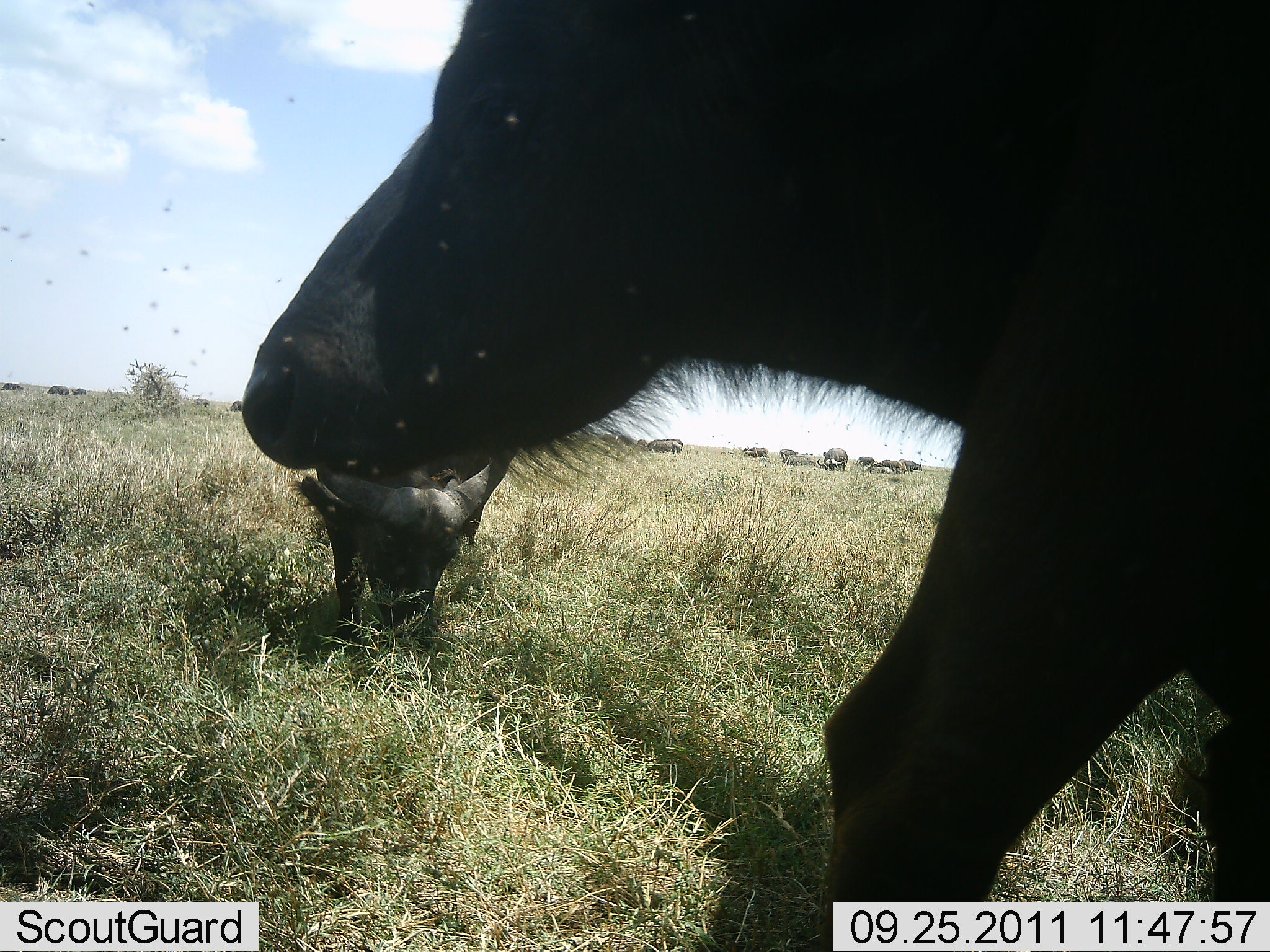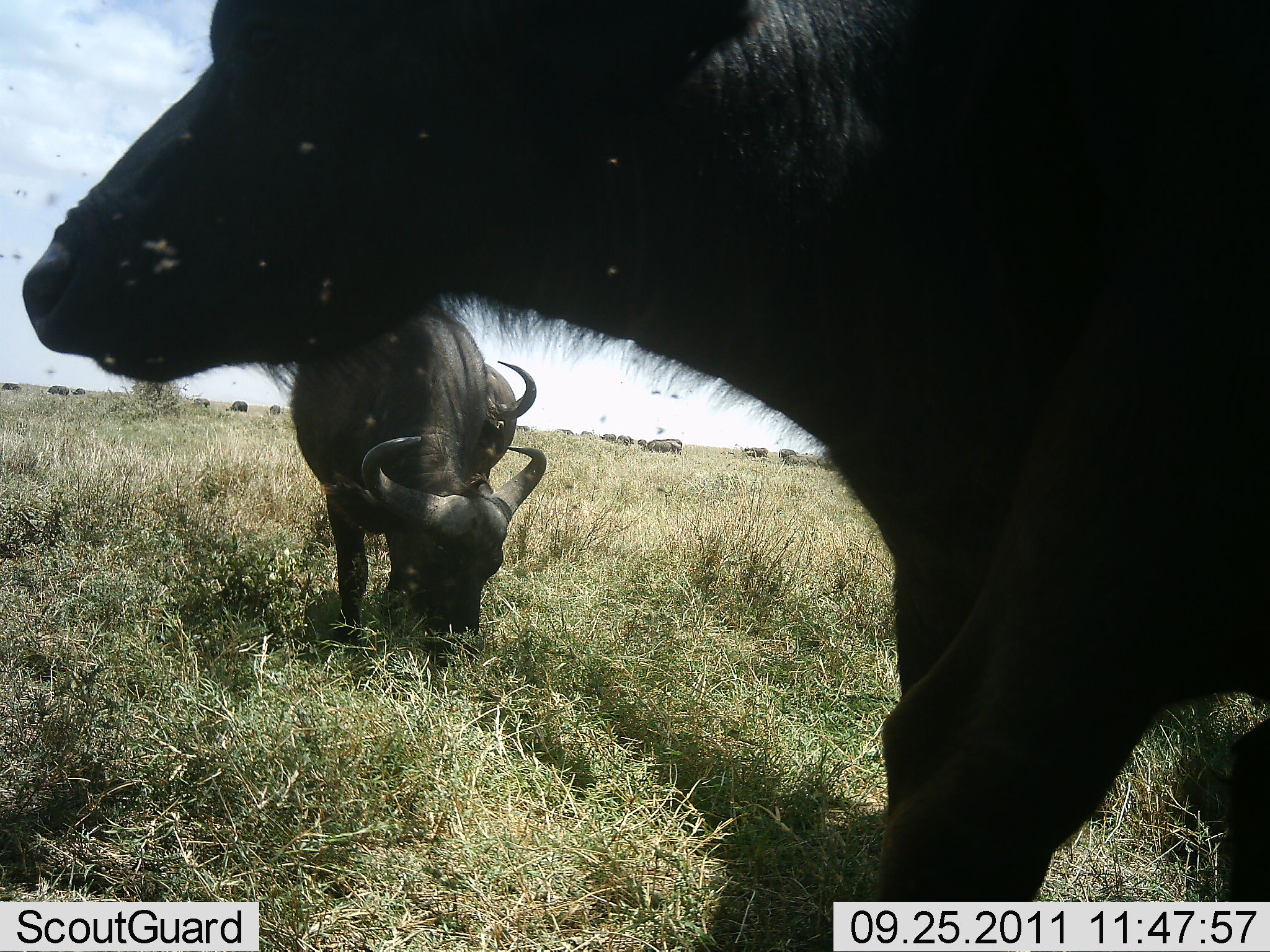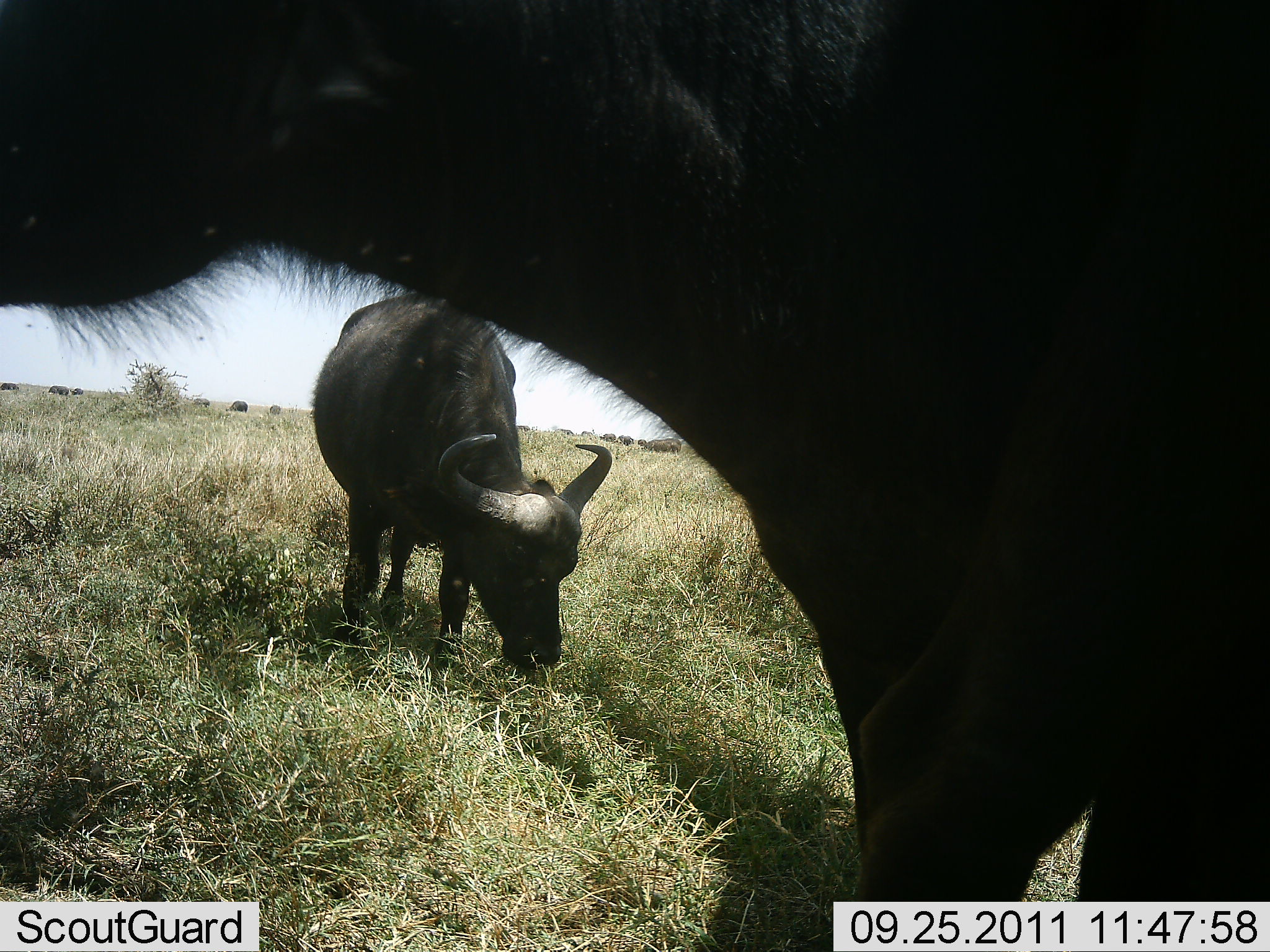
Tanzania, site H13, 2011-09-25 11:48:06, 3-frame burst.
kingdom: Animalia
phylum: Chordata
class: Mammalia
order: Artiodactyla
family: Bovidae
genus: Syncerus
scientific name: Syncerus caffer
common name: cape buffalo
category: buffalo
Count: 3.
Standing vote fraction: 27%.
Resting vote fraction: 0%.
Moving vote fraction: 60%.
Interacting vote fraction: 7%.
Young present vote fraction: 0%.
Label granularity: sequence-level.